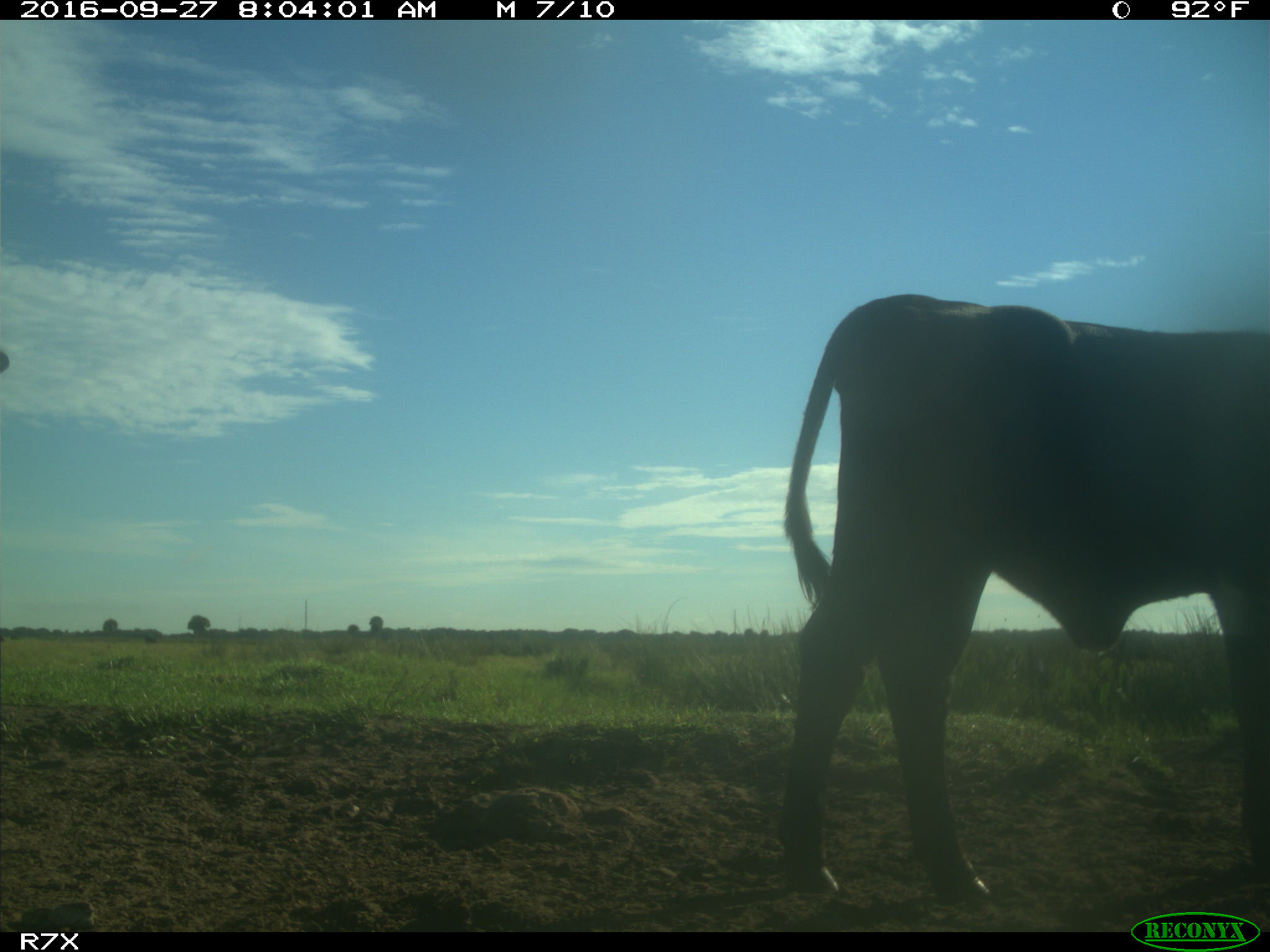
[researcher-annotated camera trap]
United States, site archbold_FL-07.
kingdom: Animalia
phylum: Chordata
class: Mammalia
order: Artiodactyla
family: Bovidae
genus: Bos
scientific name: Bos taurus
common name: domestic cow